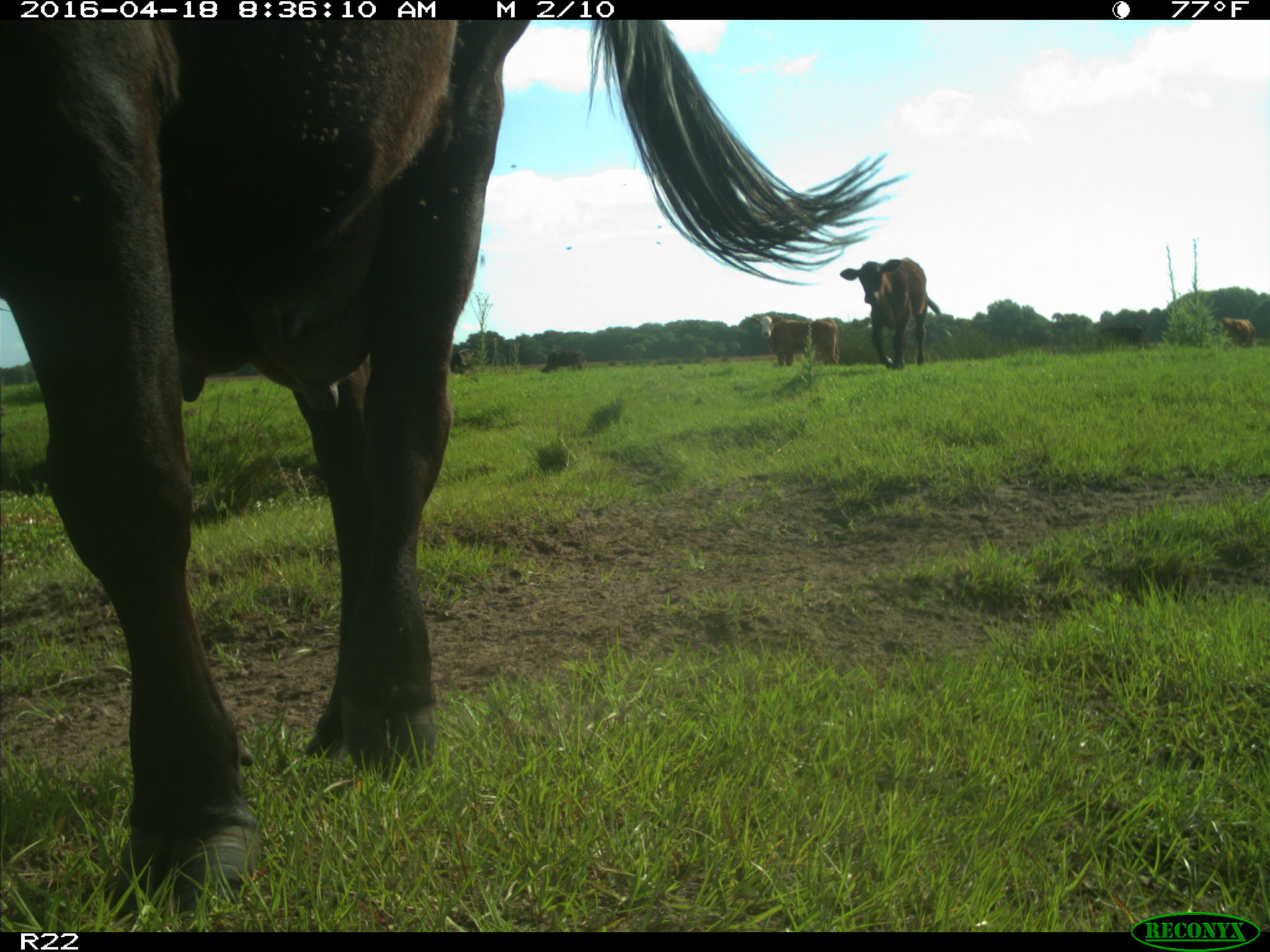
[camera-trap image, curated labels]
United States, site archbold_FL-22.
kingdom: Animalia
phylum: Chordata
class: Mammalia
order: Artiodactyla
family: Bovidae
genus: Bos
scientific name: Bos taurus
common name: domestic cow